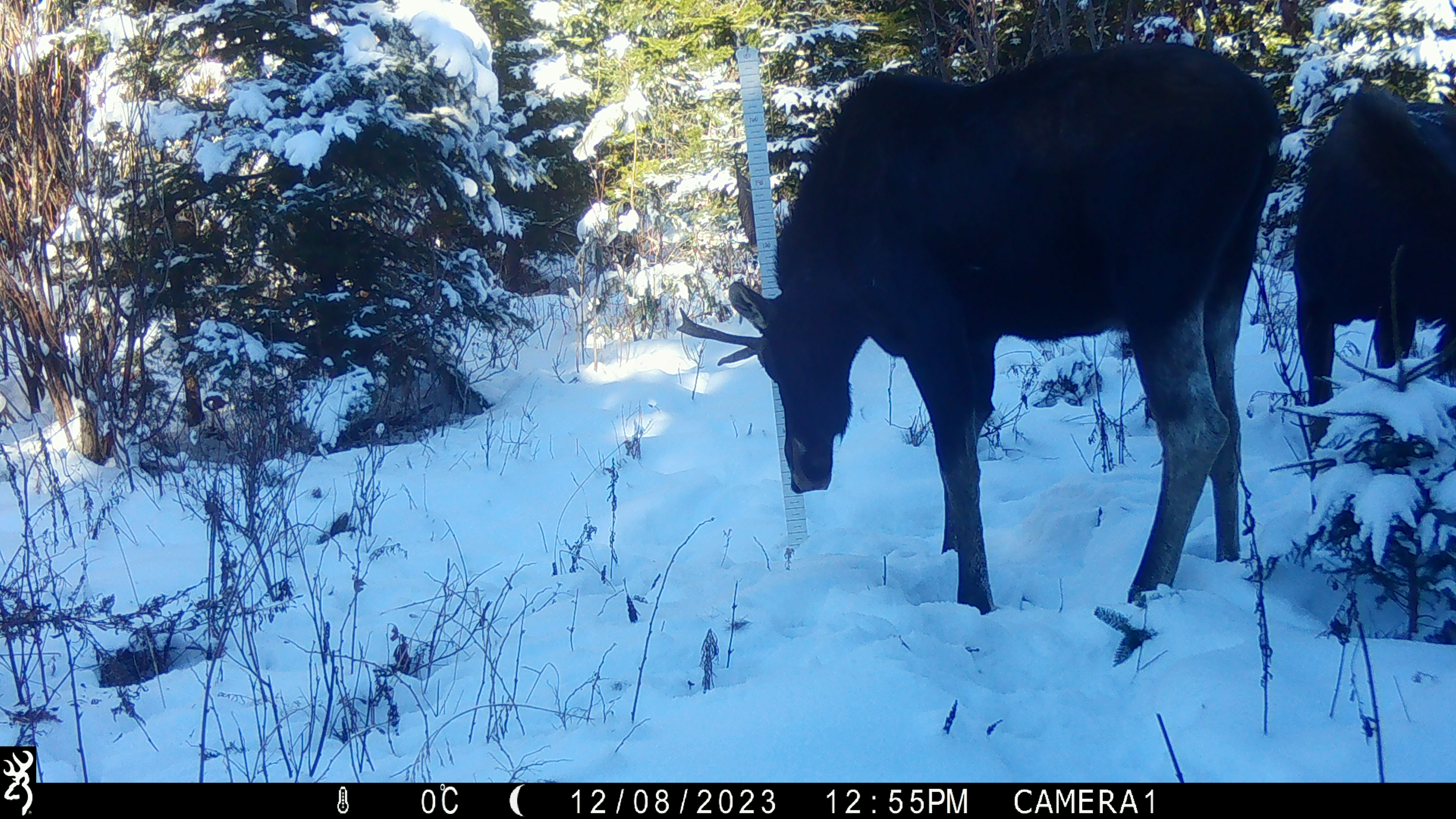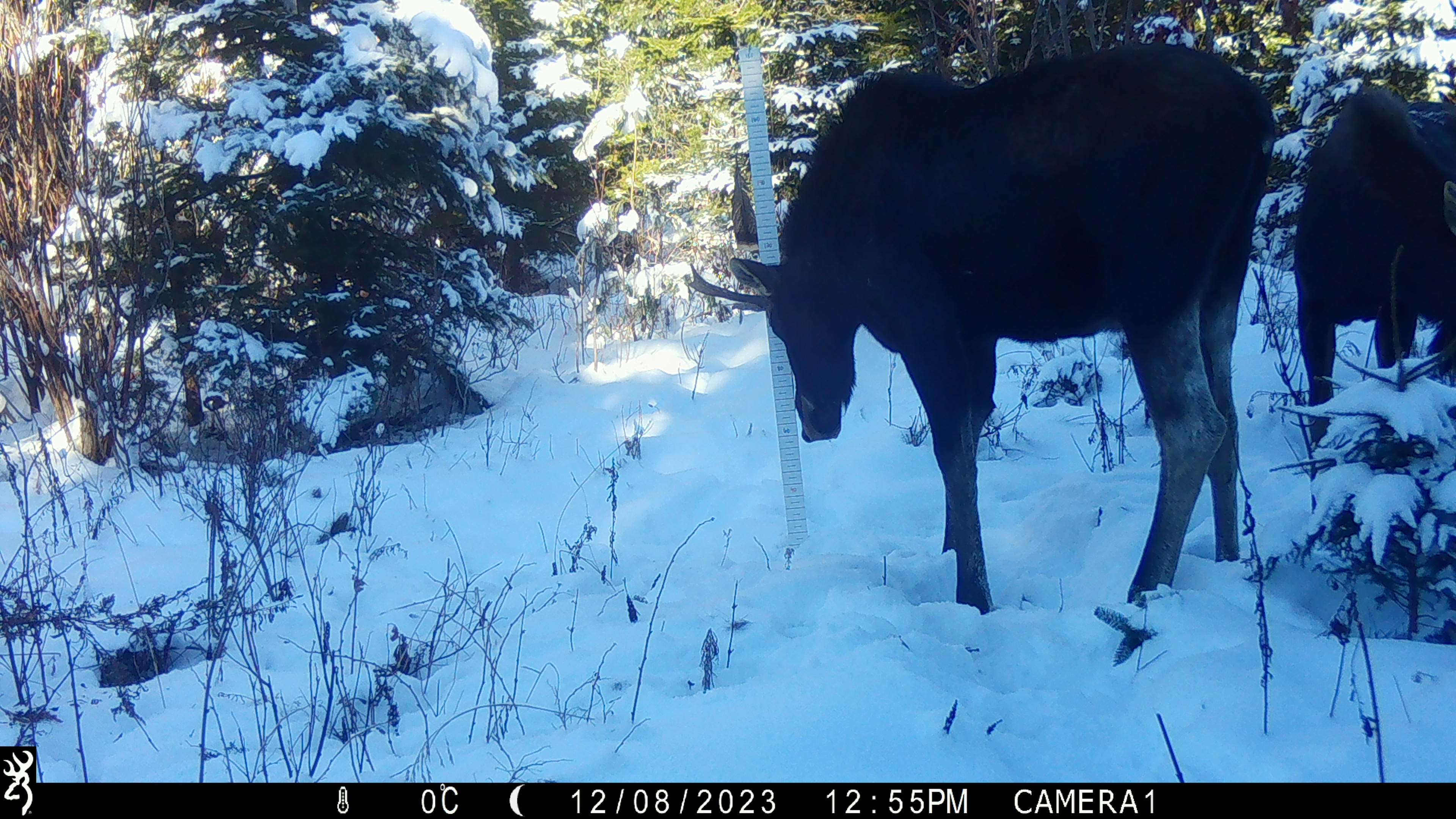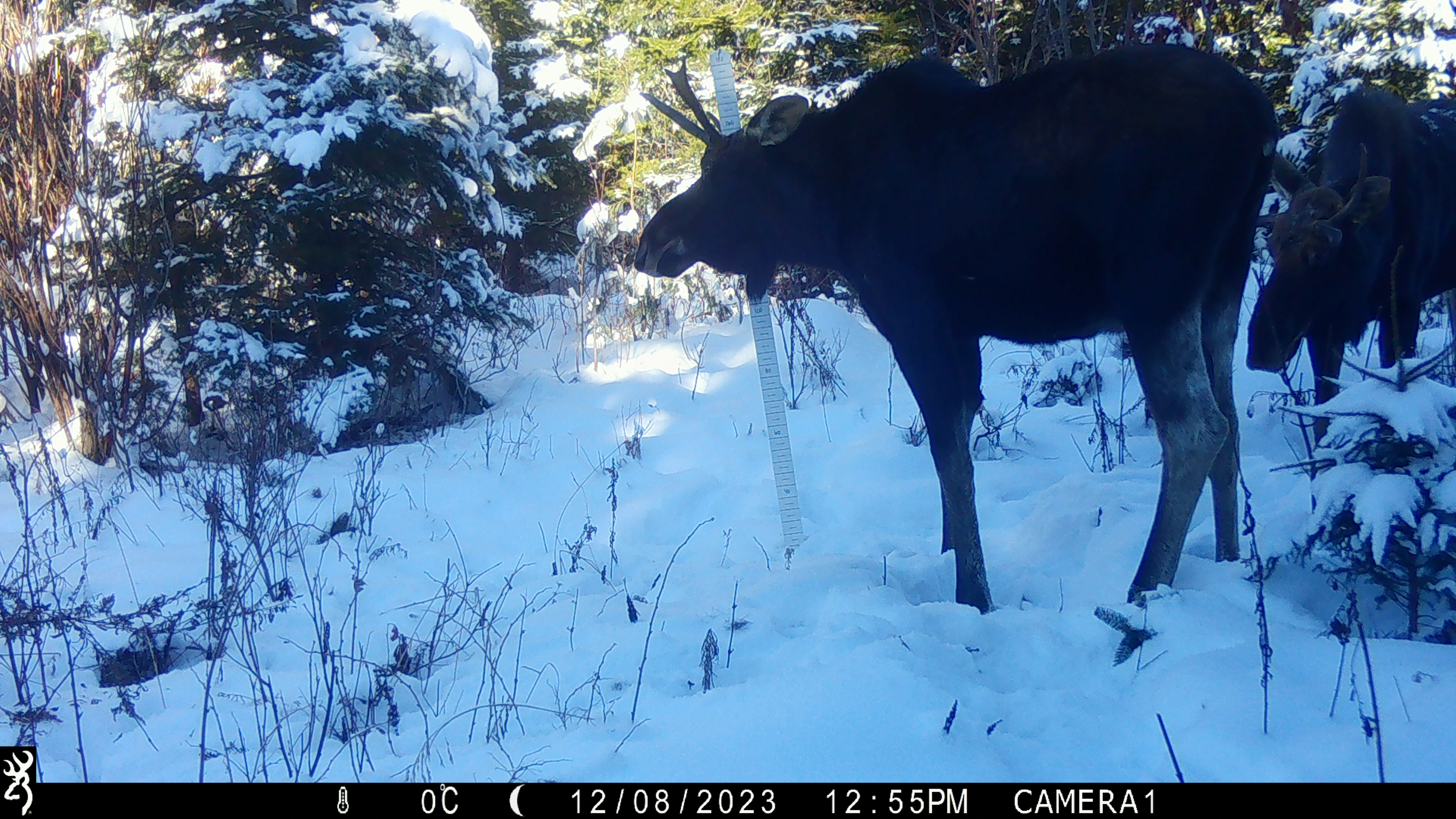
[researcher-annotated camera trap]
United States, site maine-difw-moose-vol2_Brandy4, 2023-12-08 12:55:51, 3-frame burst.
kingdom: Animalia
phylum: Chordata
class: Mammalia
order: Artiodactyla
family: Cervidae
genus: Alces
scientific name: Alces alces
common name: moose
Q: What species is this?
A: Moose (Alces alces).